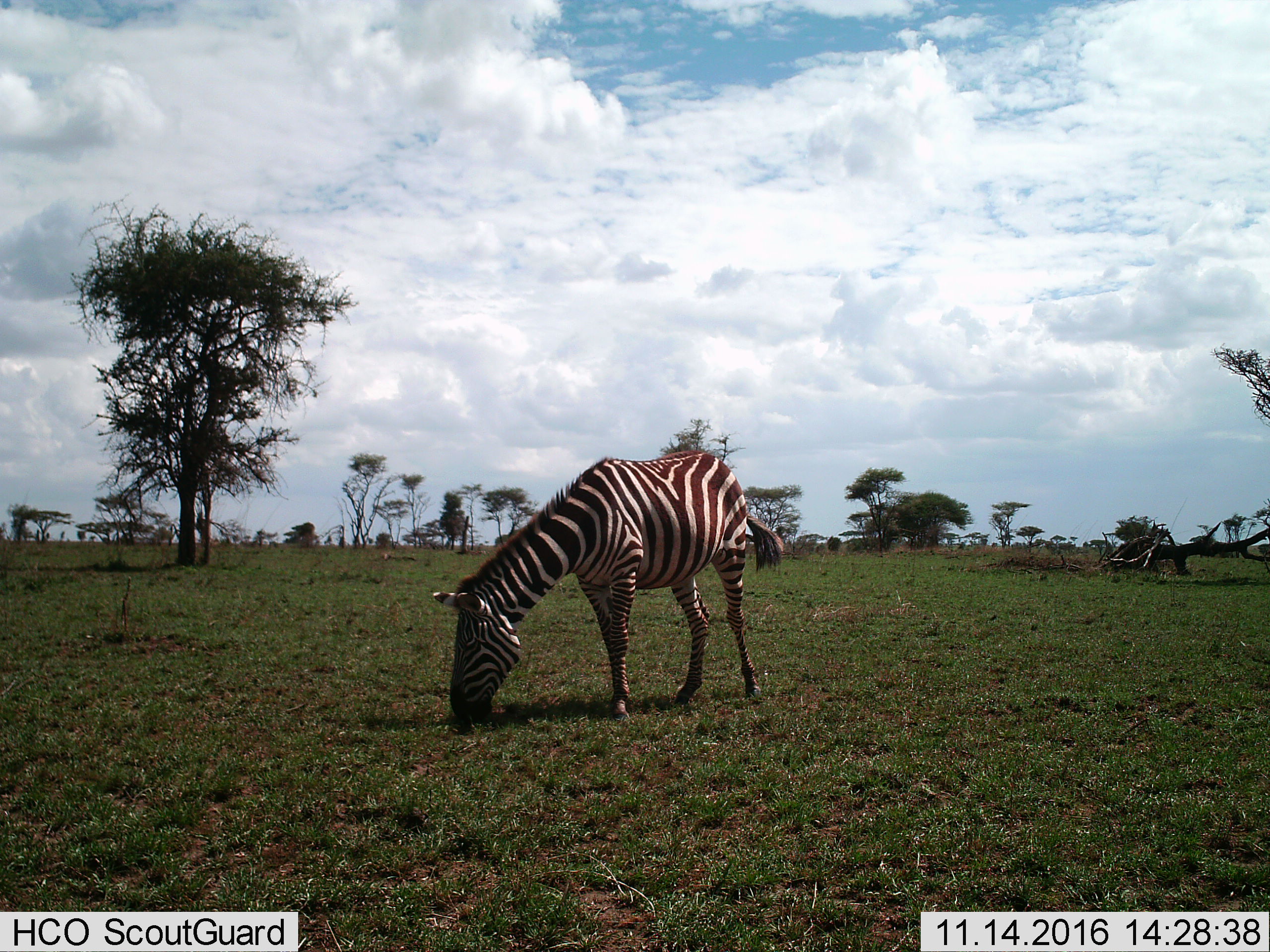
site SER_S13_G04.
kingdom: Animalia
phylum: Chordata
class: Mammalia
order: Perissodactyla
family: Equidae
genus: Equus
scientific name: Equus quagga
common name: plains zebra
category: zebraplains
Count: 1.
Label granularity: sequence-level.